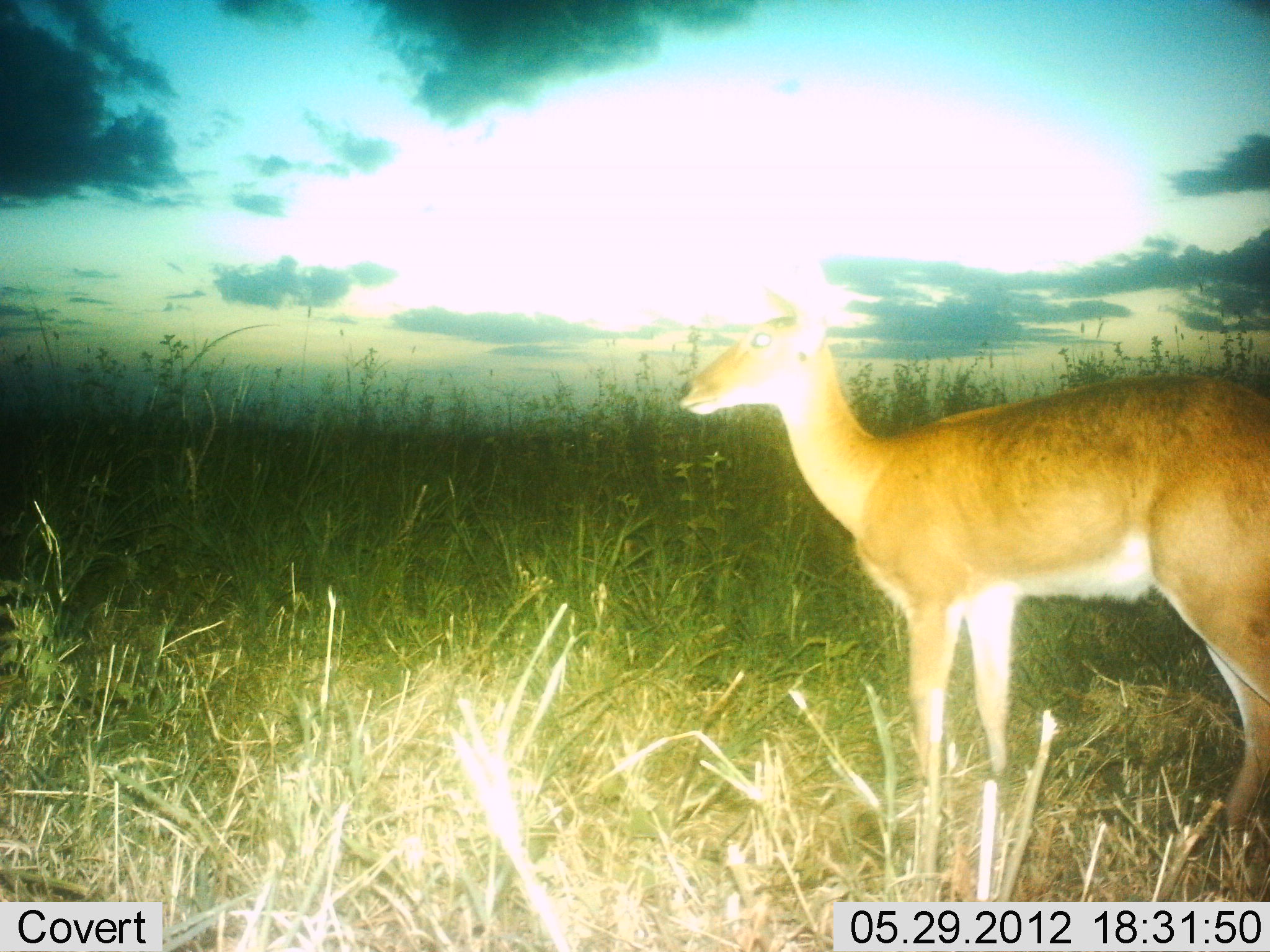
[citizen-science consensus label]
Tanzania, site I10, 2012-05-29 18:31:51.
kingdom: Animalia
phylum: Chordata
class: Mammalia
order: Artiodactyla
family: Bovidae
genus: Redunca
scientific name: Redunca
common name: reedbuck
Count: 1.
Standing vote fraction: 100%.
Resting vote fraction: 0%.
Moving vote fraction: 0%.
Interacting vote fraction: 0%.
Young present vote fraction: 0%.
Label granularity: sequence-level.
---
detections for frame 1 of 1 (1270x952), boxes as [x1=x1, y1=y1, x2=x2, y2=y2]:
animal: [x1=678, y1=284, x2=1270, y2=846]